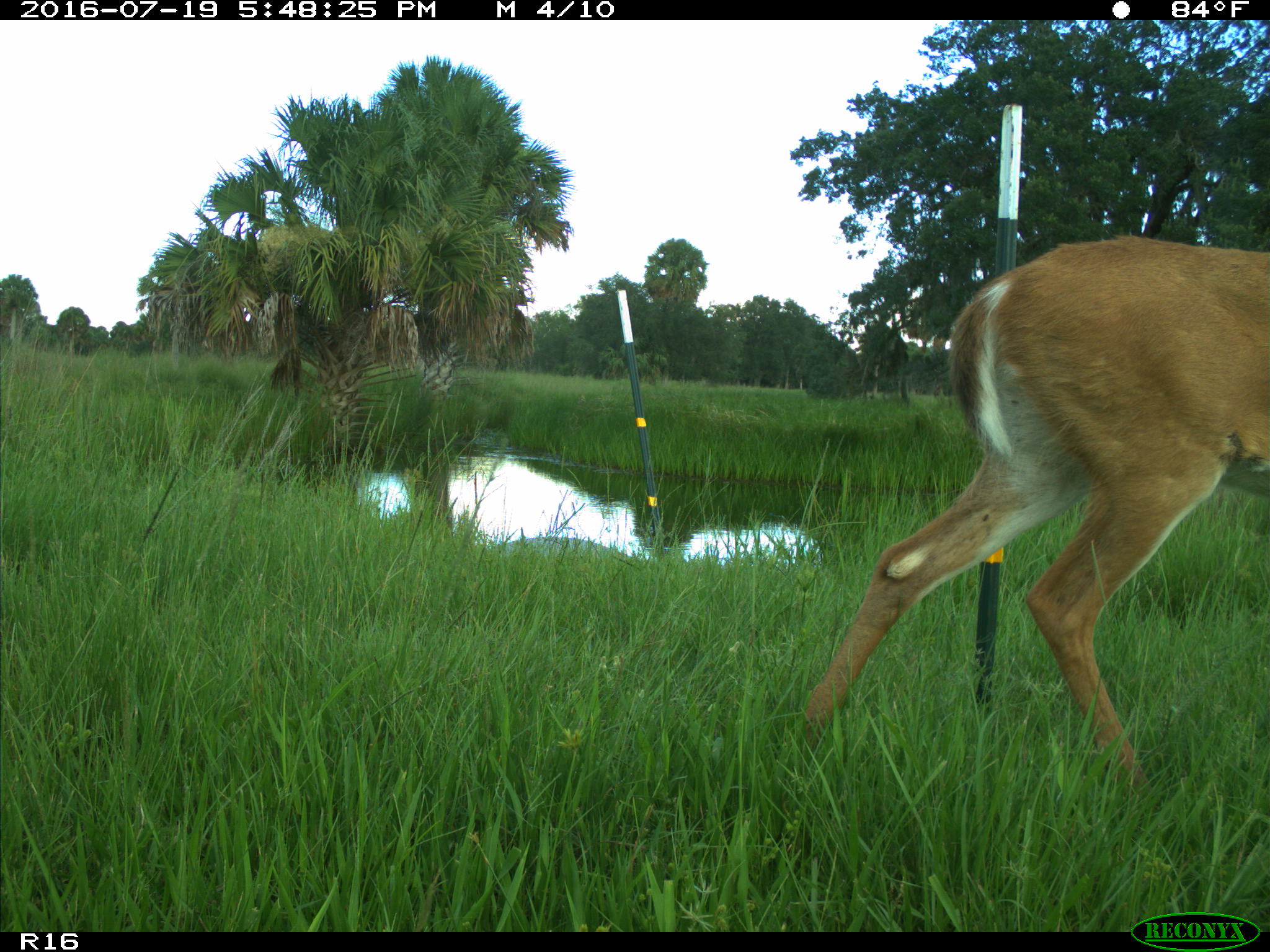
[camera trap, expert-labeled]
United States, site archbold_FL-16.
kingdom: Animalia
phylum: Chordata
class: Mammalia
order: Artiodactyla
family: Cervidae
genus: Odocoileus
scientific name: Odocoileus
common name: deer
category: unidentified deer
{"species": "unidentified deer (deer) (Odocoileus)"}